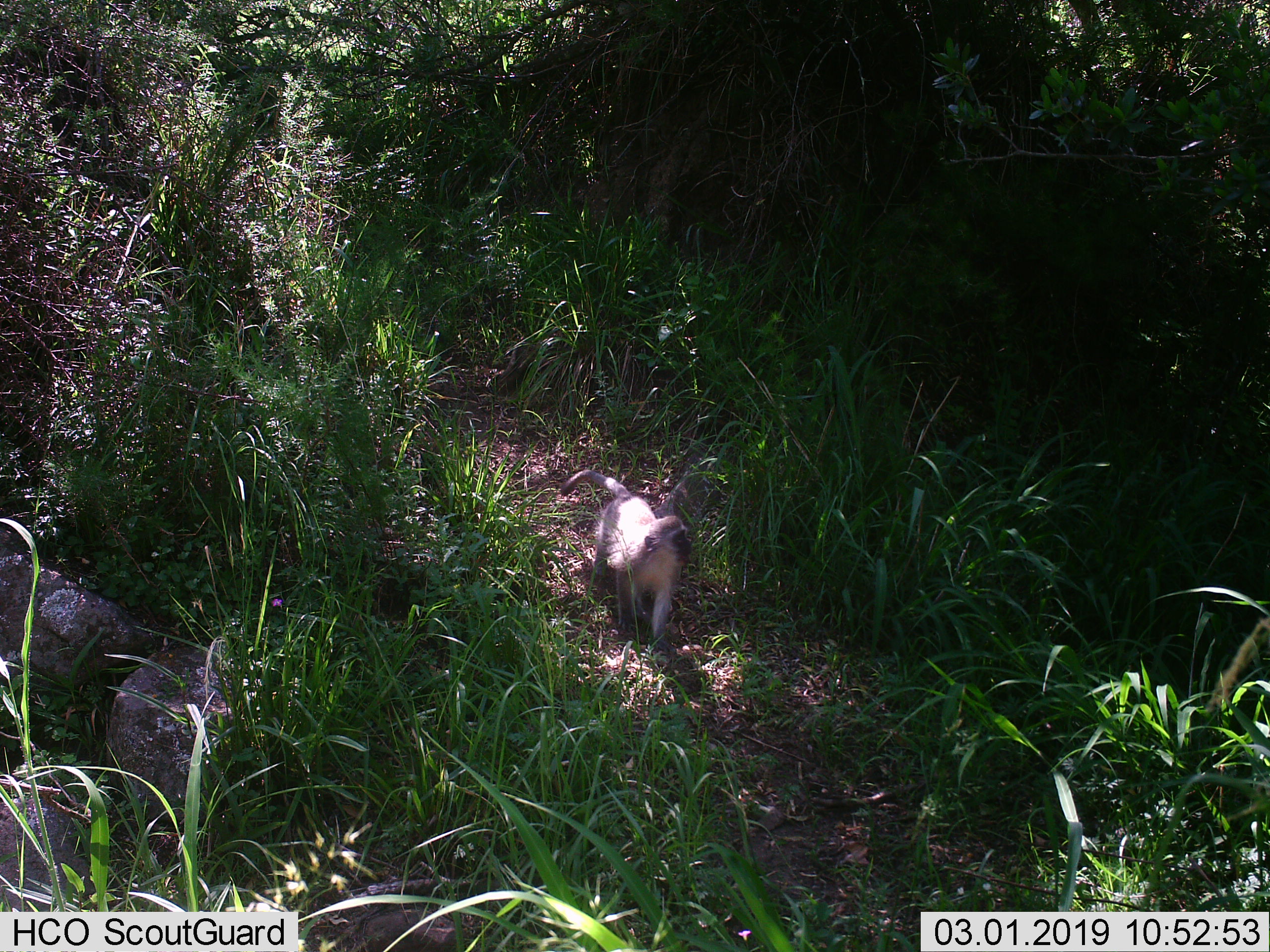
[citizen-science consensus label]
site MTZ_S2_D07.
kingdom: Animalia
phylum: Chordata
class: Mammalia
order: Primates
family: Cercopithecidae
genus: Chlorocebus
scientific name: Chlorocebus pygerythrus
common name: vervet monkey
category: monkeyvervet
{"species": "monkeyvervet (vervet monkey) (Chlorocebus pygerythrus)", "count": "1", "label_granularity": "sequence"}